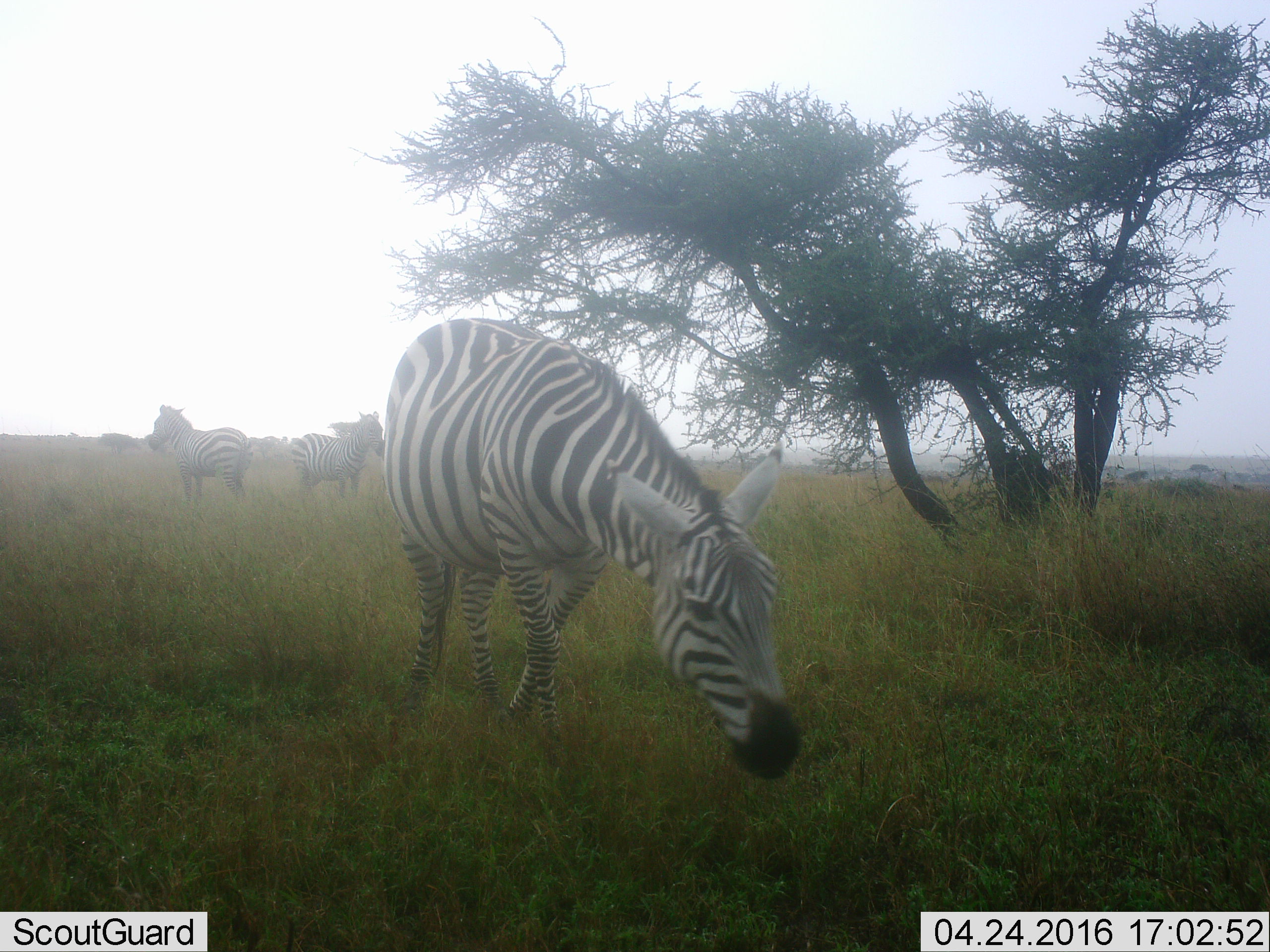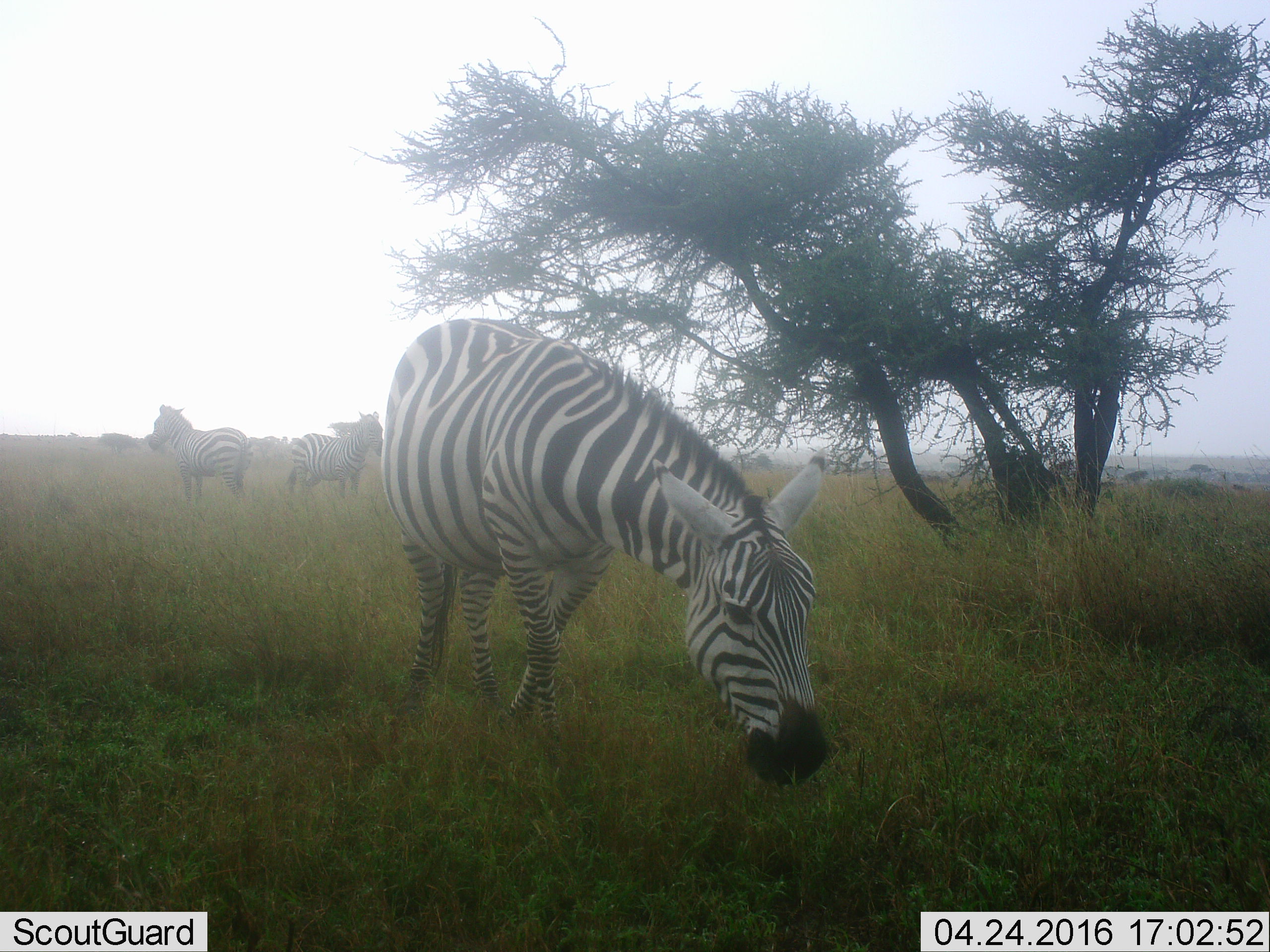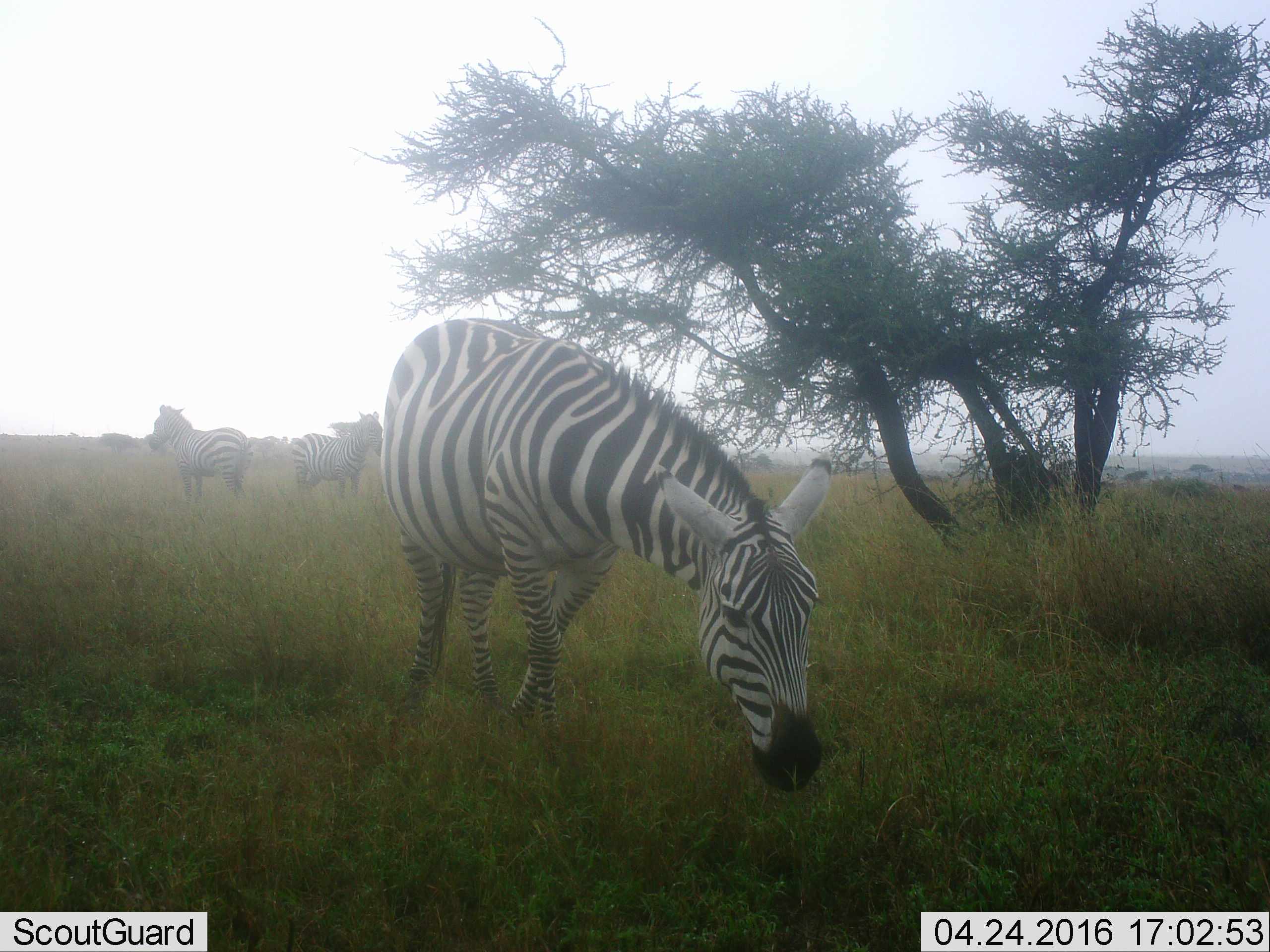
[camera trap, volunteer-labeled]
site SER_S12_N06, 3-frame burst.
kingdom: Animalia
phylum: Chordata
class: Mammalia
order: Perissodactyla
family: Equidae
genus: Equus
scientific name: Equus quagga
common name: plains zebra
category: zebraplains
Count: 3.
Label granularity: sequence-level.